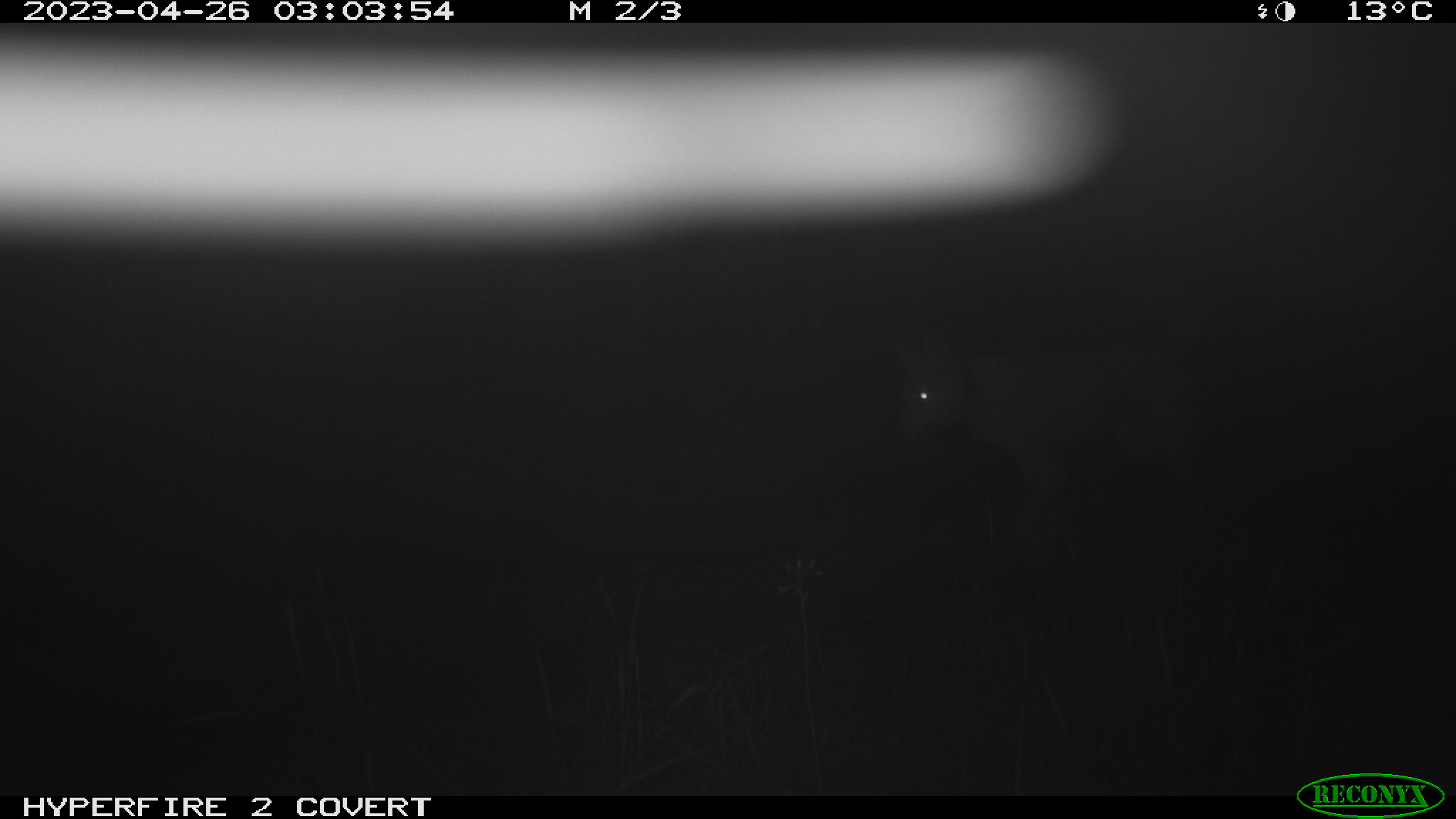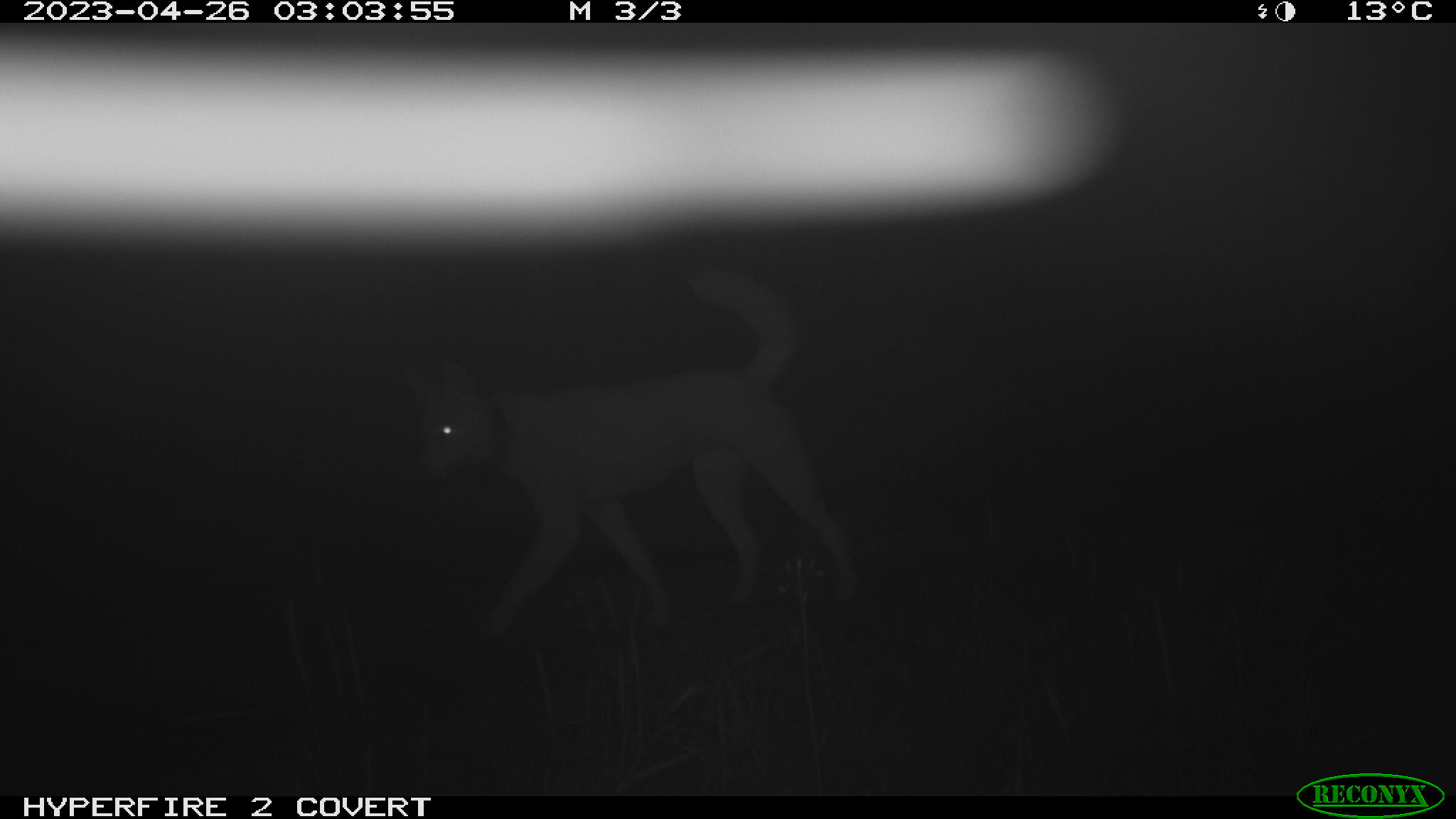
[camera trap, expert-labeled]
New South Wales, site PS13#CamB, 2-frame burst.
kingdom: Animalia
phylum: Chordata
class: Mammalia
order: Carnivora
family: Canidae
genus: Canis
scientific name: Canis familiaris dingo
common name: dingo